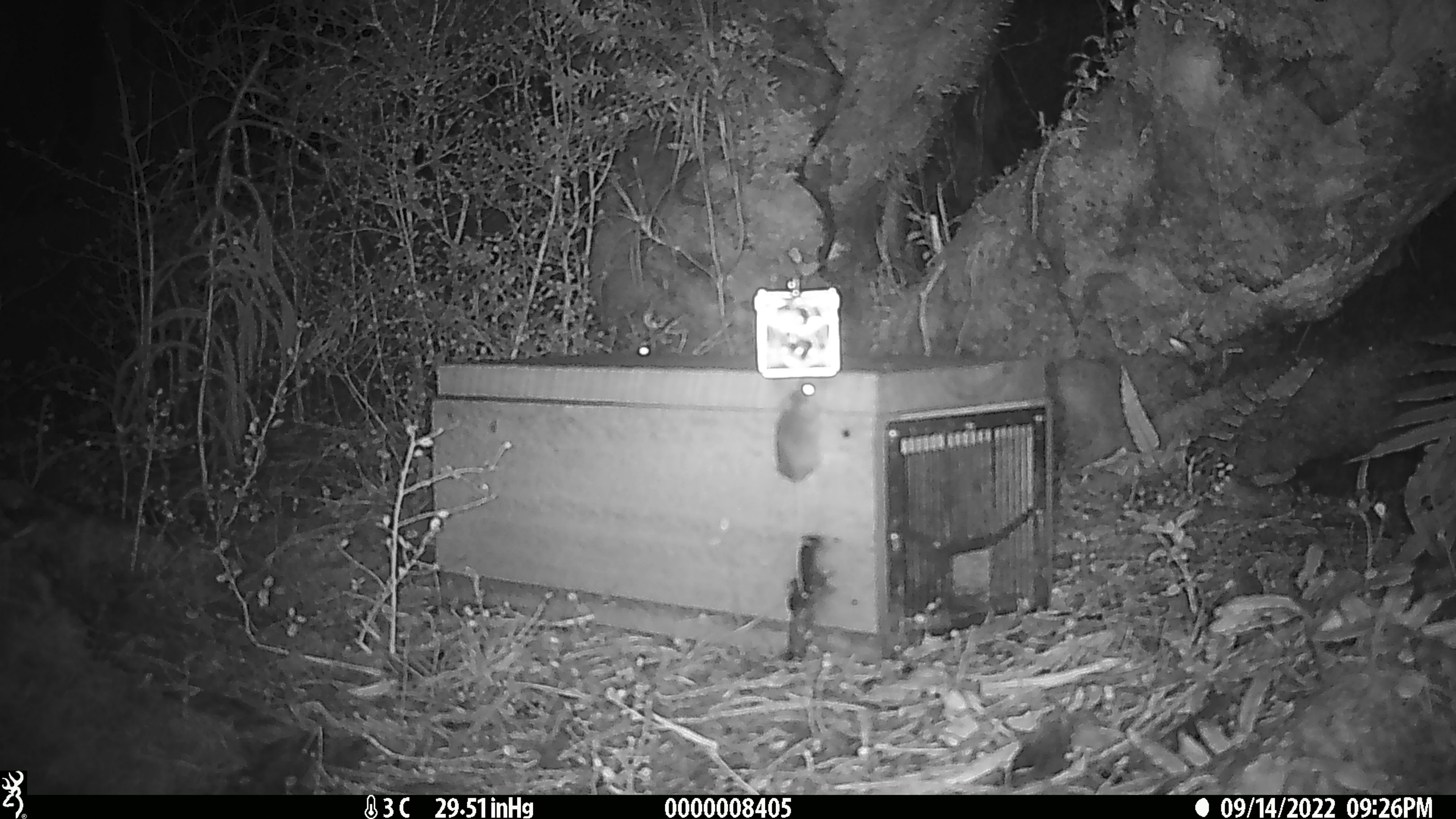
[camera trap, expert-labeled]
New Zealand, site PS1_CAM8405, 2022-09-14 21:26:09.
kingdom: Animalia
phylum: Chordata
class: Mammalia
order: Rodentia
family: Muridae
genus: Mus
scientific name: Mus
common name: mouse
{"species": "mouse (Mus)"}